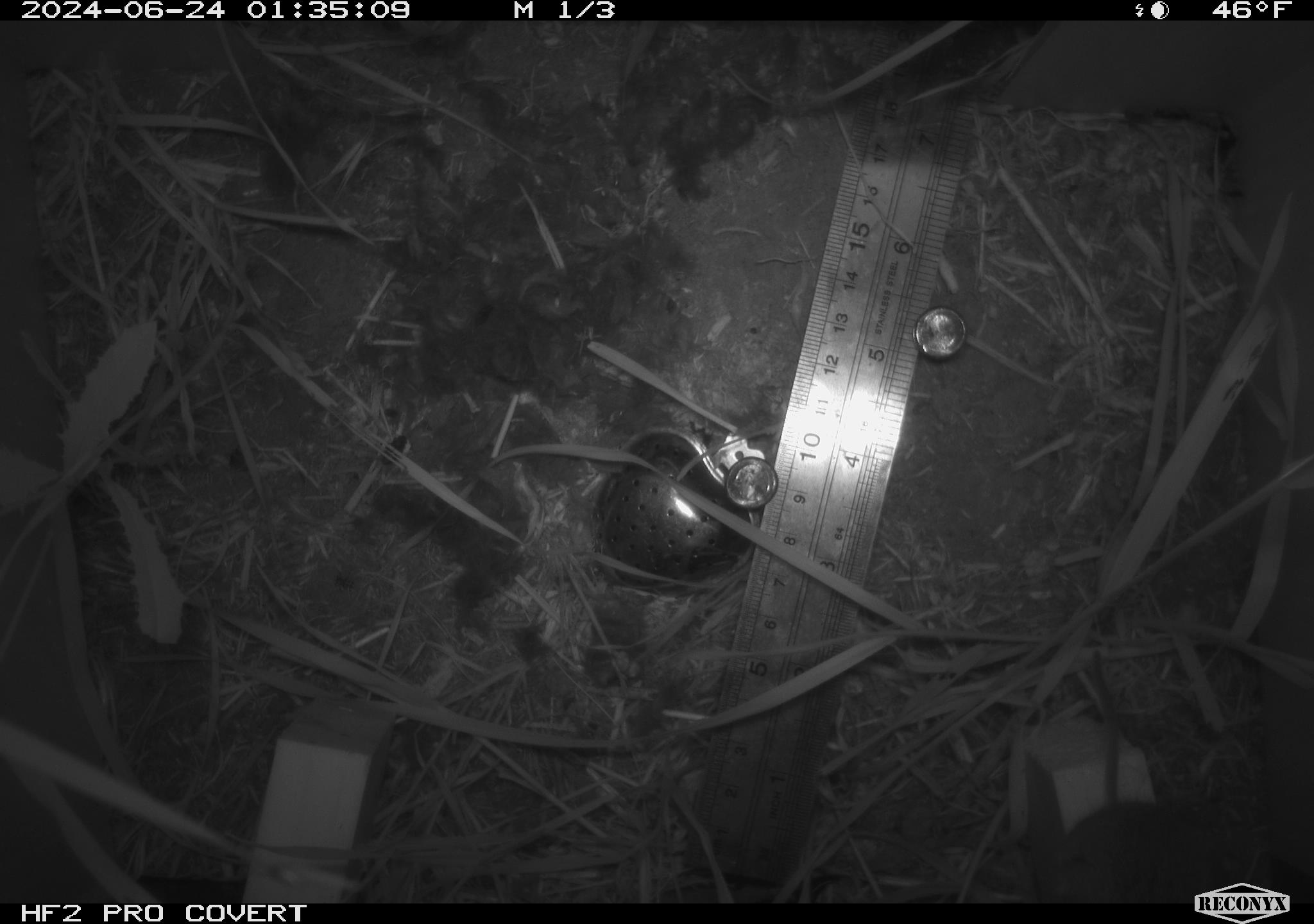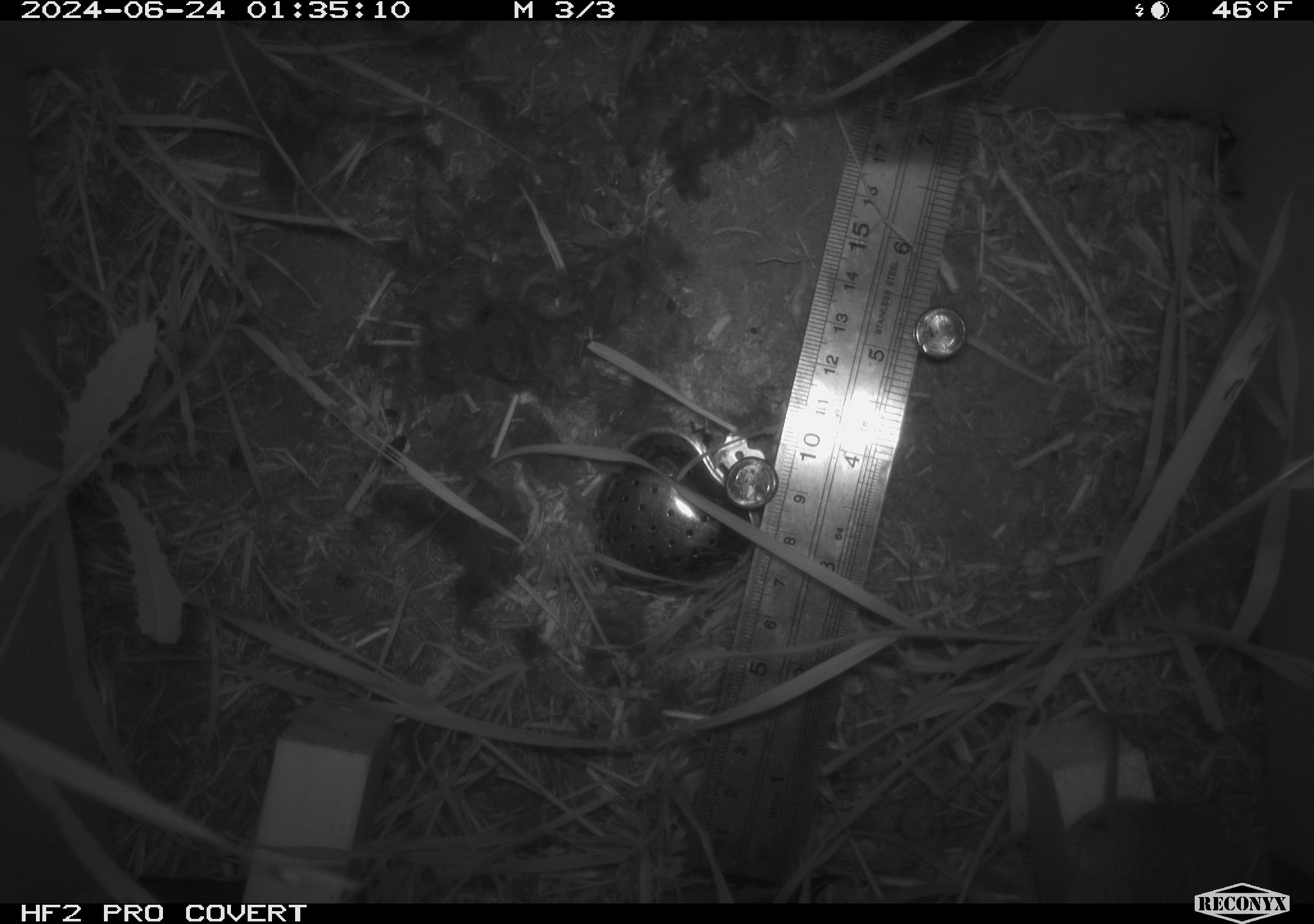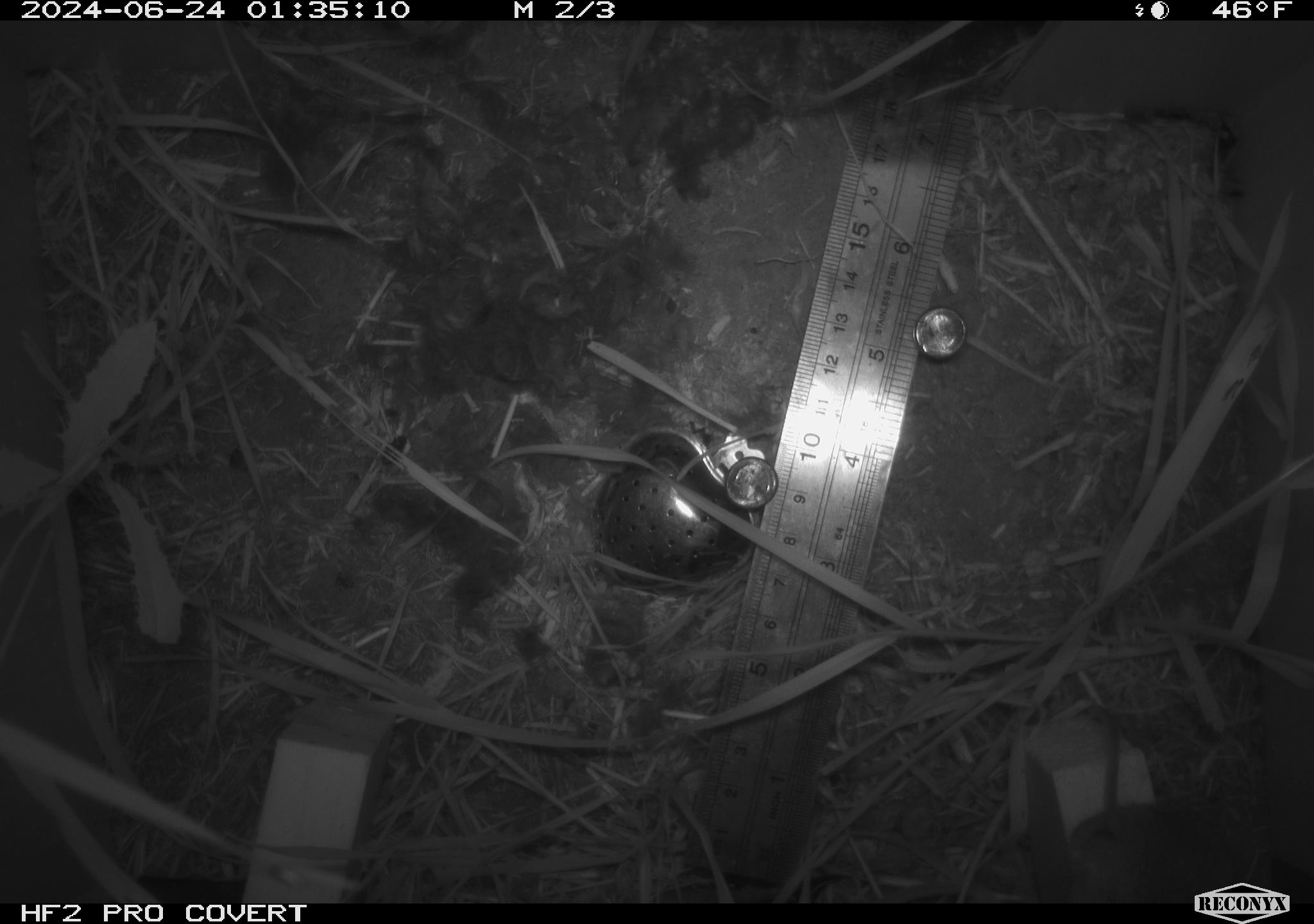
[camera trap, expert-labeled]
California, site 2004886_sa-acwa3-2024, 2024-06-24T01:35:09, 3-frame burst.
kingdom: Animalia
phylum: Chordata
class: Mammalia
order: Rodentia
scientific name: Rodentia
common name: mouse species